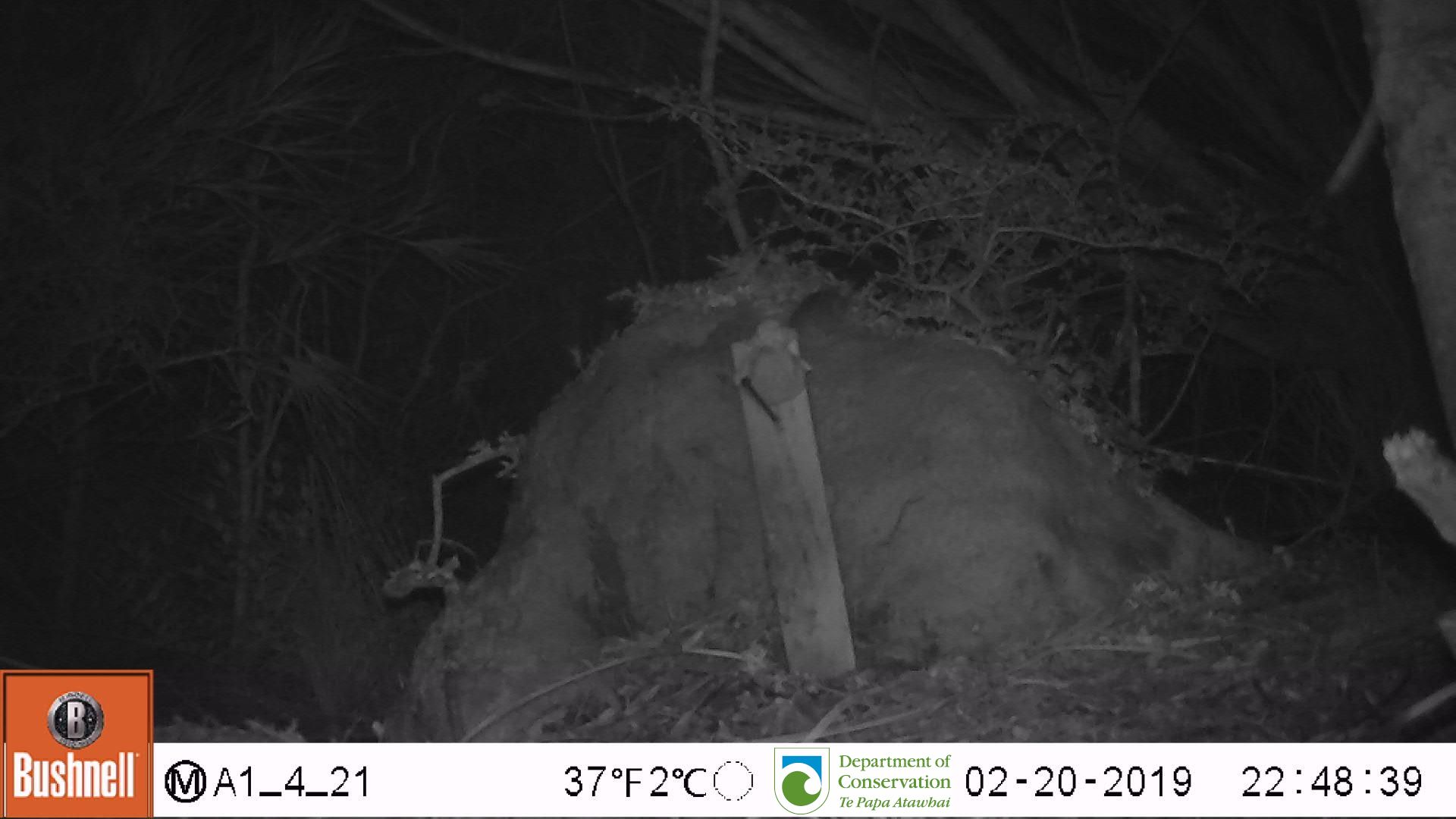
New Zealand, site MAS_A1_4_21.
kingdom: Animalia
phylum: Chordata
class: Mammalia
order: Rodentia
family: Muridae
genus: Mus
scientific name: Mus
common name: mouse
Mouse (Mus).